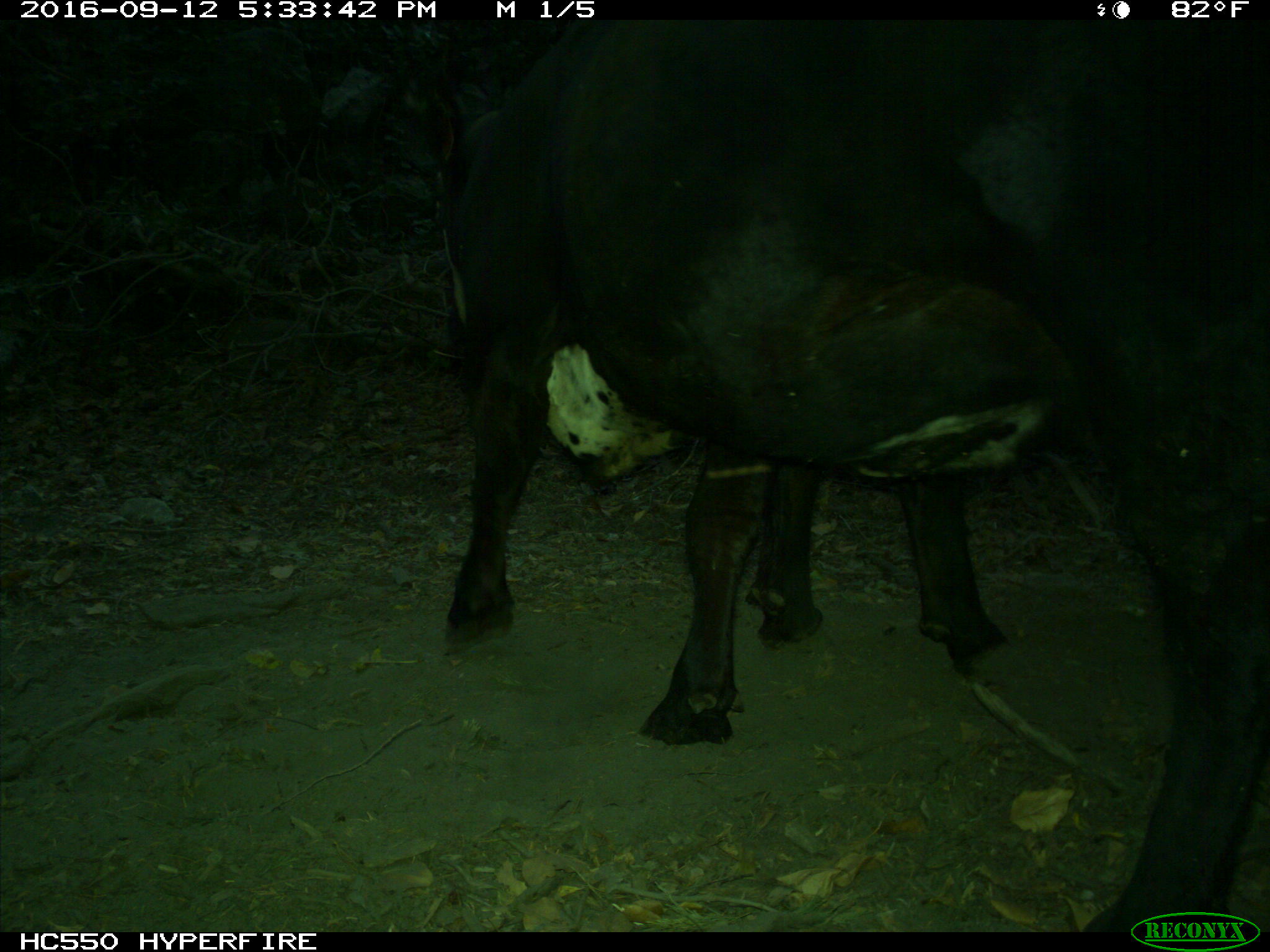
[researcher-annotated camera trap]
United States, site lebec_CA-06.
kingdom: Animalia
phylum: Chordata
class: Mammalia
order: Artiodactyla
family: Bovidae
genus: Bos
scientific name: Bos taurus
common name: domestic cow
Bos taurus (domestic cow).